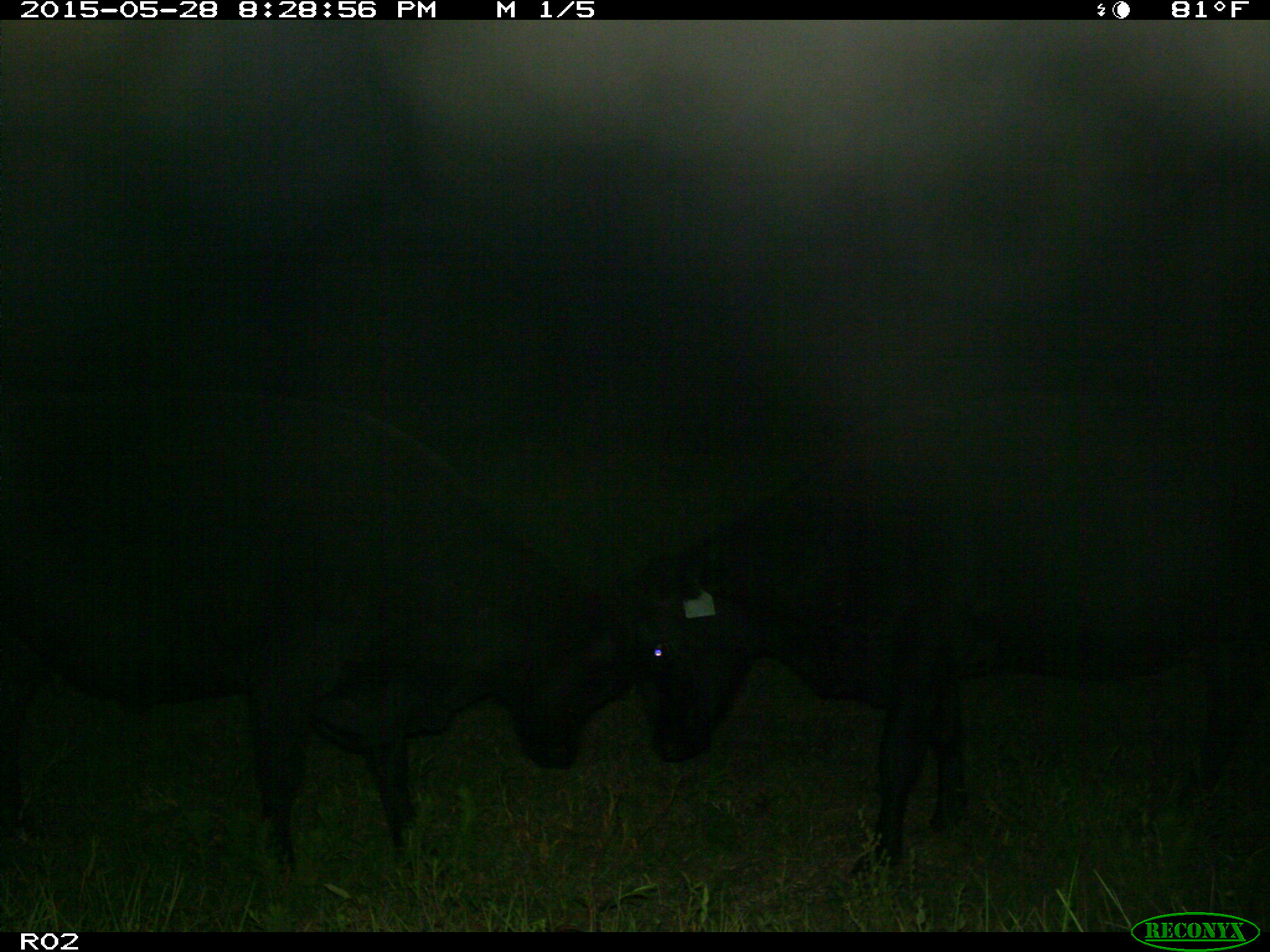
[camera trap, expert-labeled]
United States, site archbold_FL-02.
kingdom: Animalia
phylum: Chordata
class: Mammalia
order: Artiodactyla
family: Bovidae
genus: Bos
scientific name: Bos taurus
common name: domestic cow